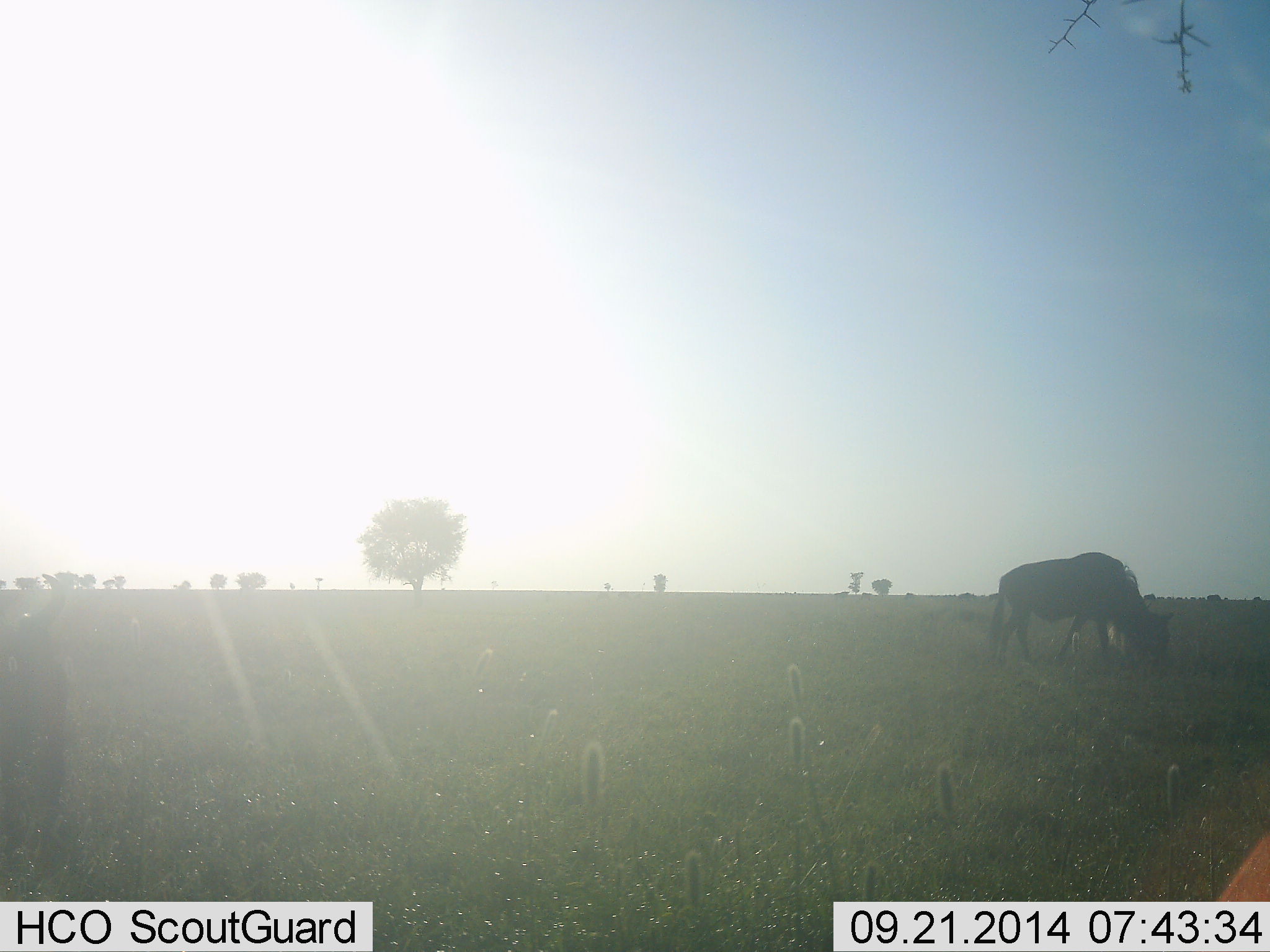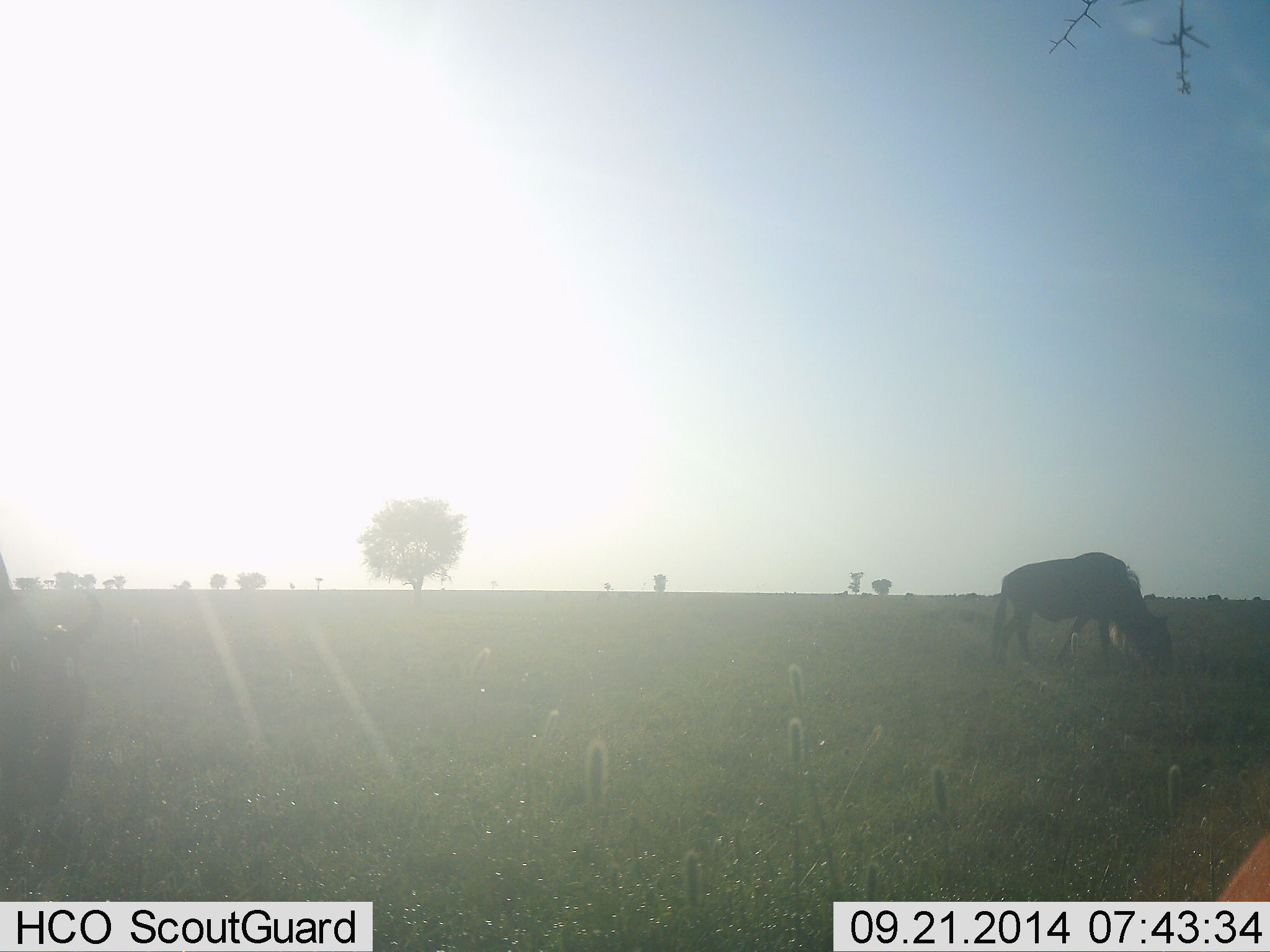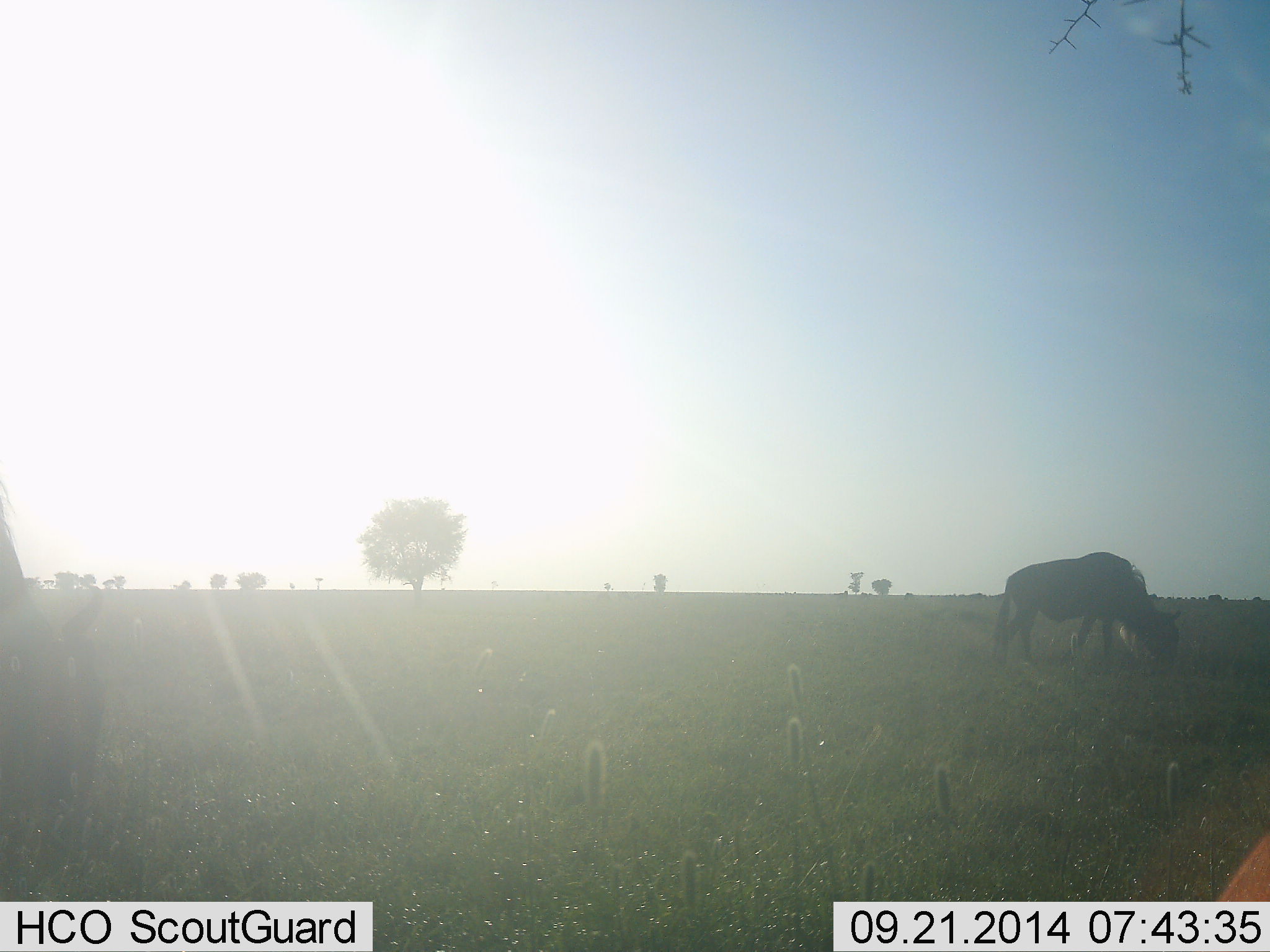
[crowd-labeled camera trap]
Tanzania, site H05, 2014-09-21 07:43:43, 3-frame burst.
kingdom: Animalia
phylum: Chordata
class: Mammalia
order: Artiodactyla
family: Bovidae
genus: Connochaetes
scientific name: Connochaetes taurinus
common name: blue wildebeest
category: wildebeest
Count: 2.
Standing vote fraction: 20%.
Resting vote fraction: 0%.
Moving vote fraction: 10%.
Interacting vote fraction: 0%.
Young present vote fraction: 0%.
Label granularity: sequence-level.